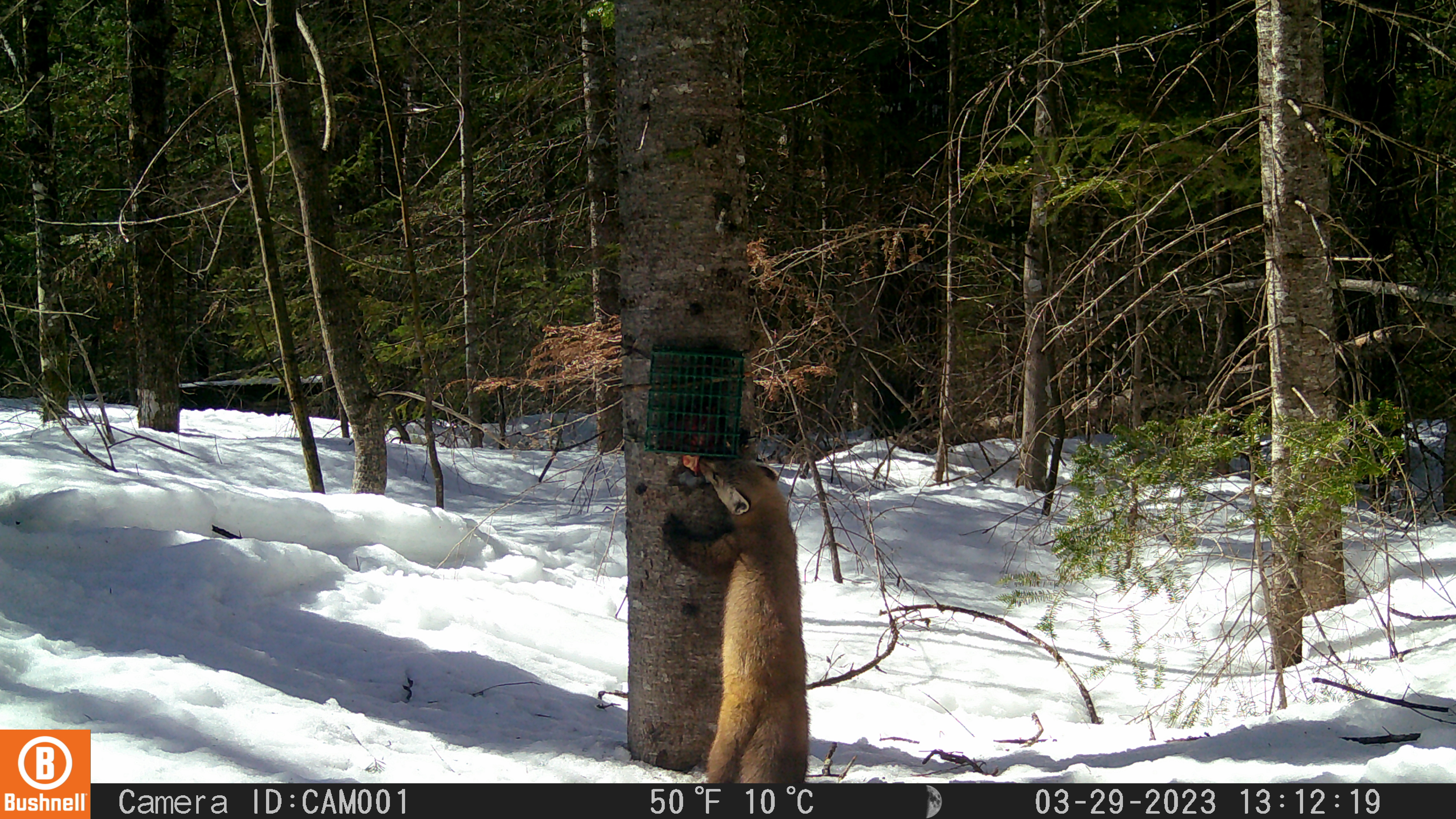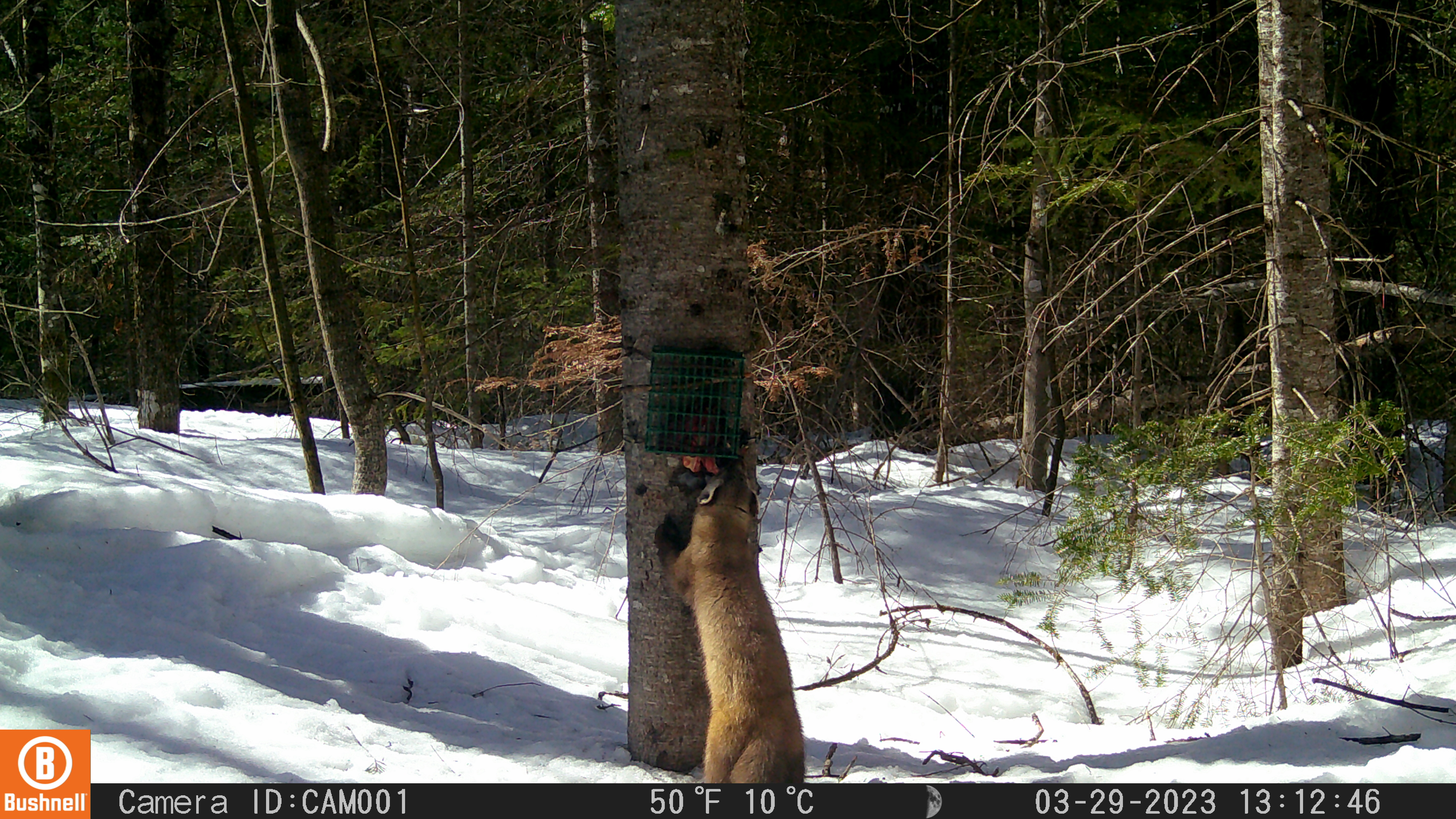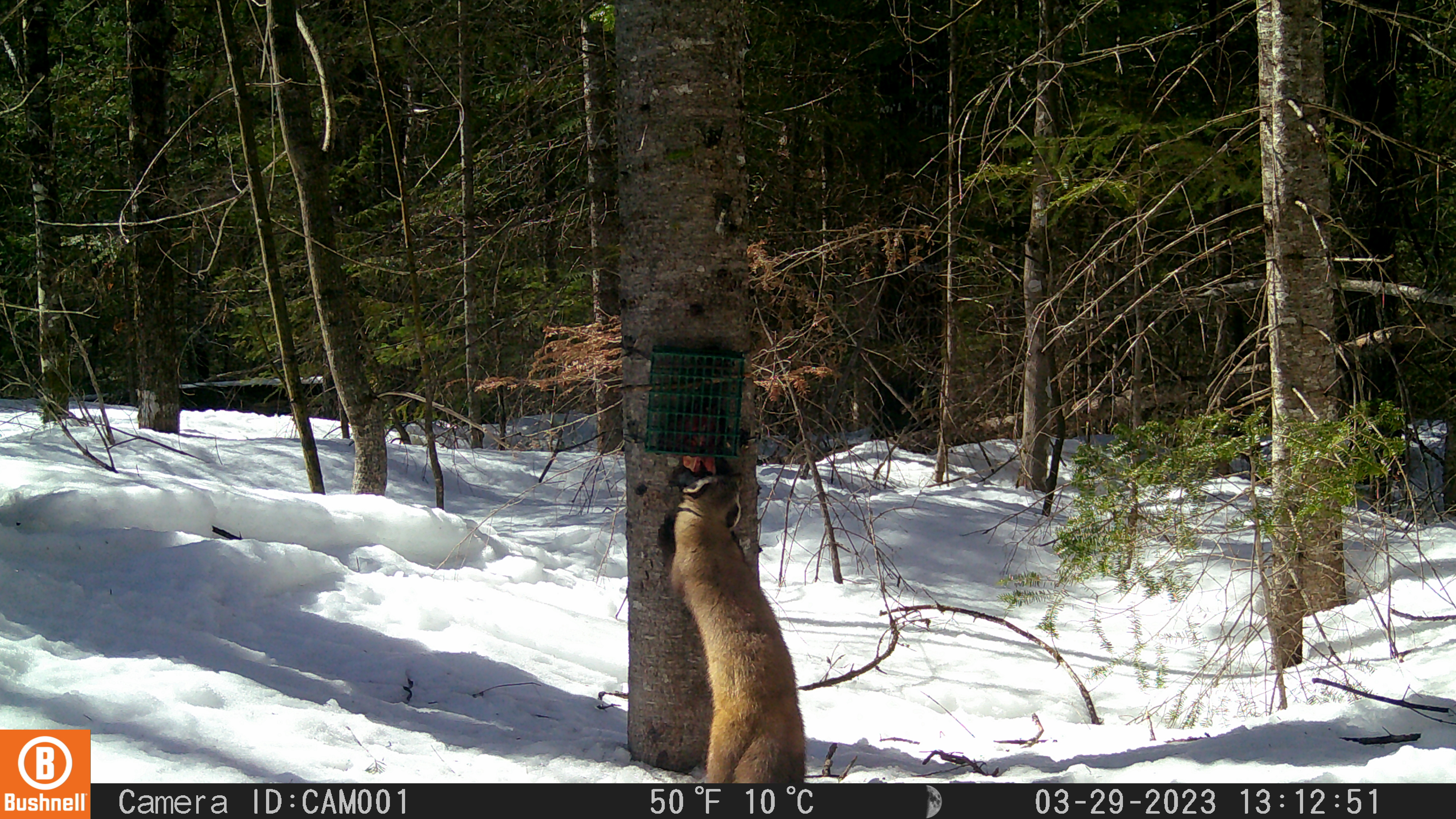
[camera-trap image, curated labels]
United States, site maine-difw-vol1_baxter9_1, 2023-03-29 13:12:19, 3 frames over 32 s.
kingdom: Animalia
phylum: Chordata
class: Mammalia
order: Carnivora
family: Mustelidae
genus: Martes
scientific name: Martes americana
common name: american marten